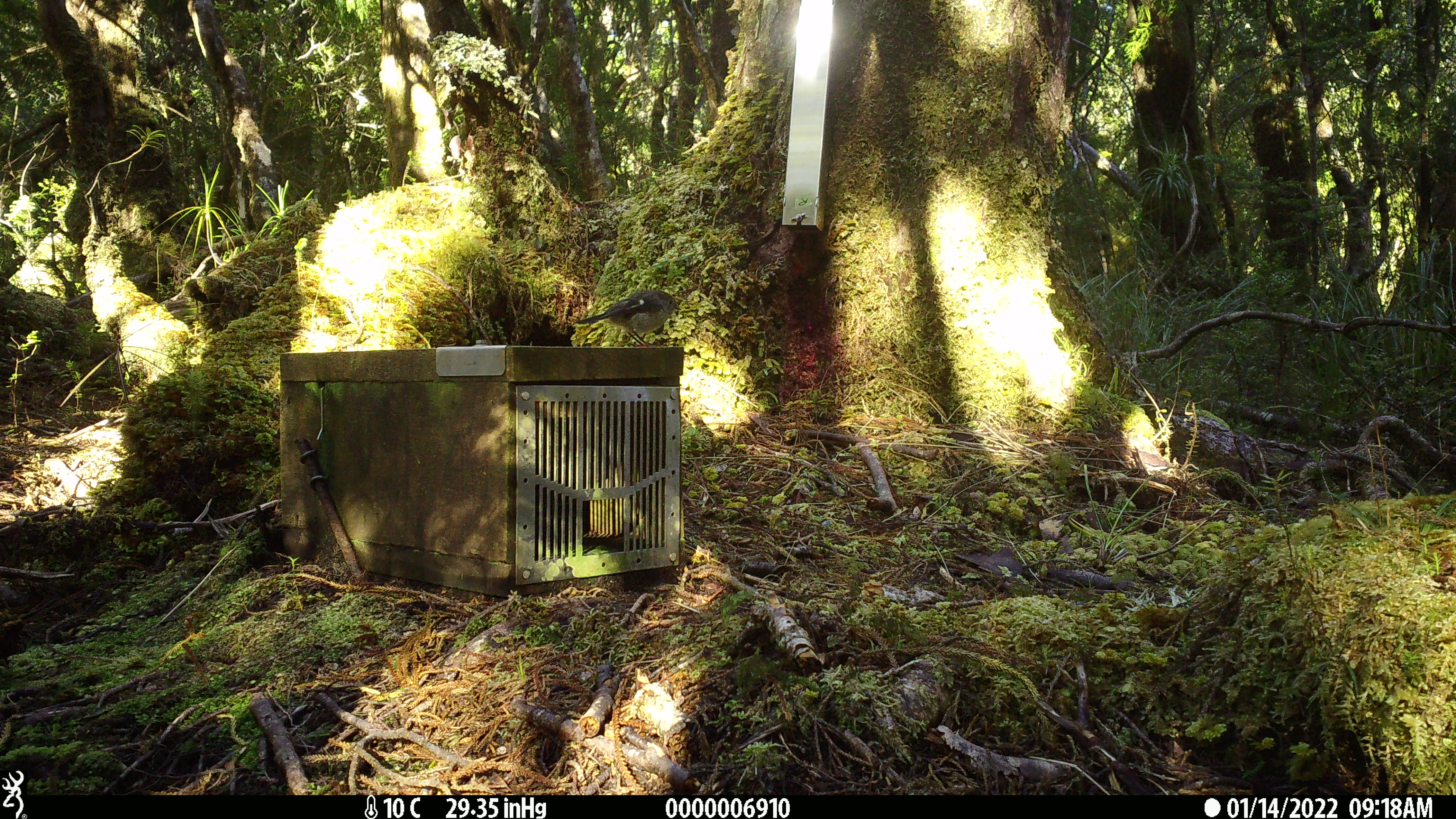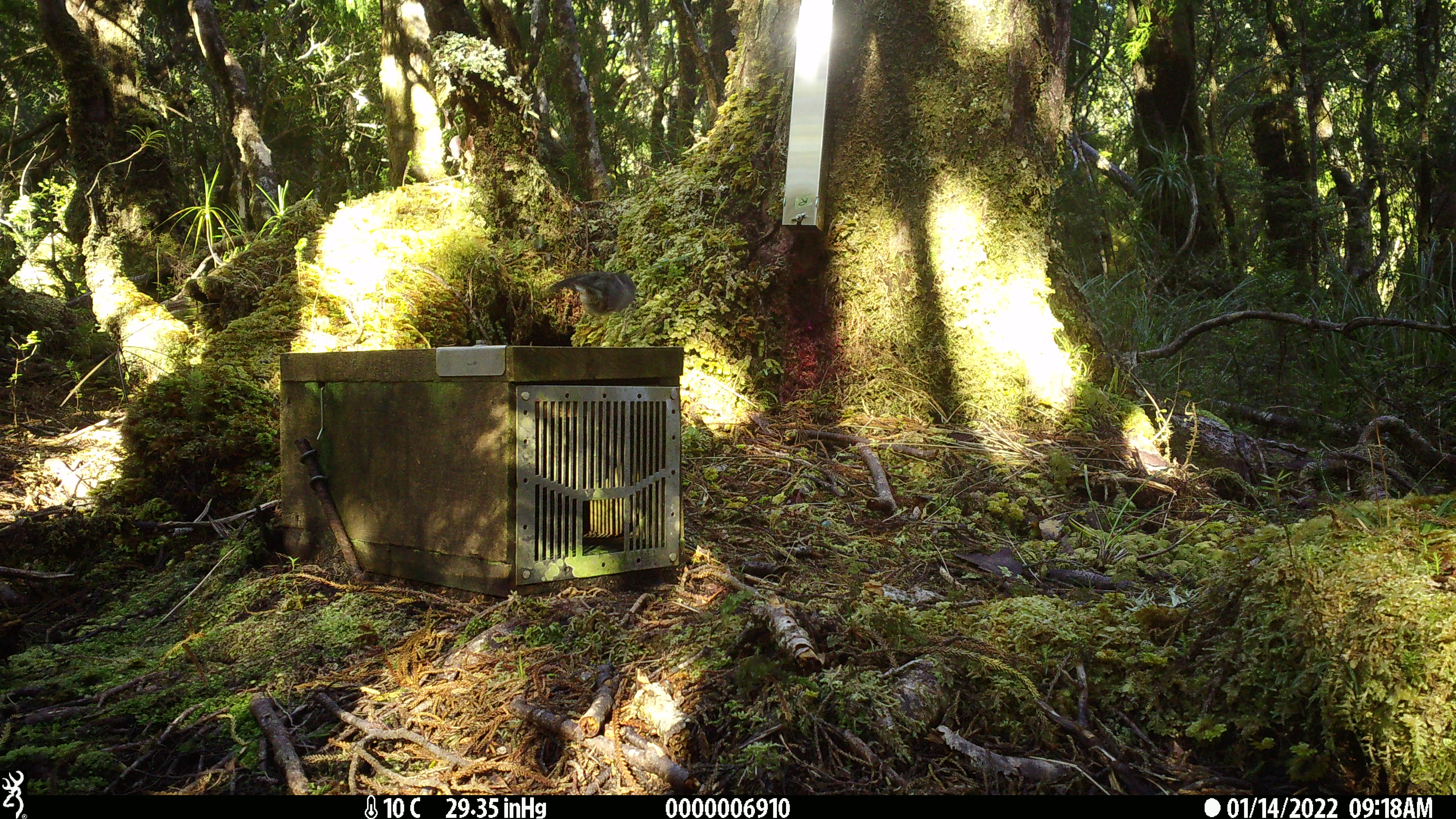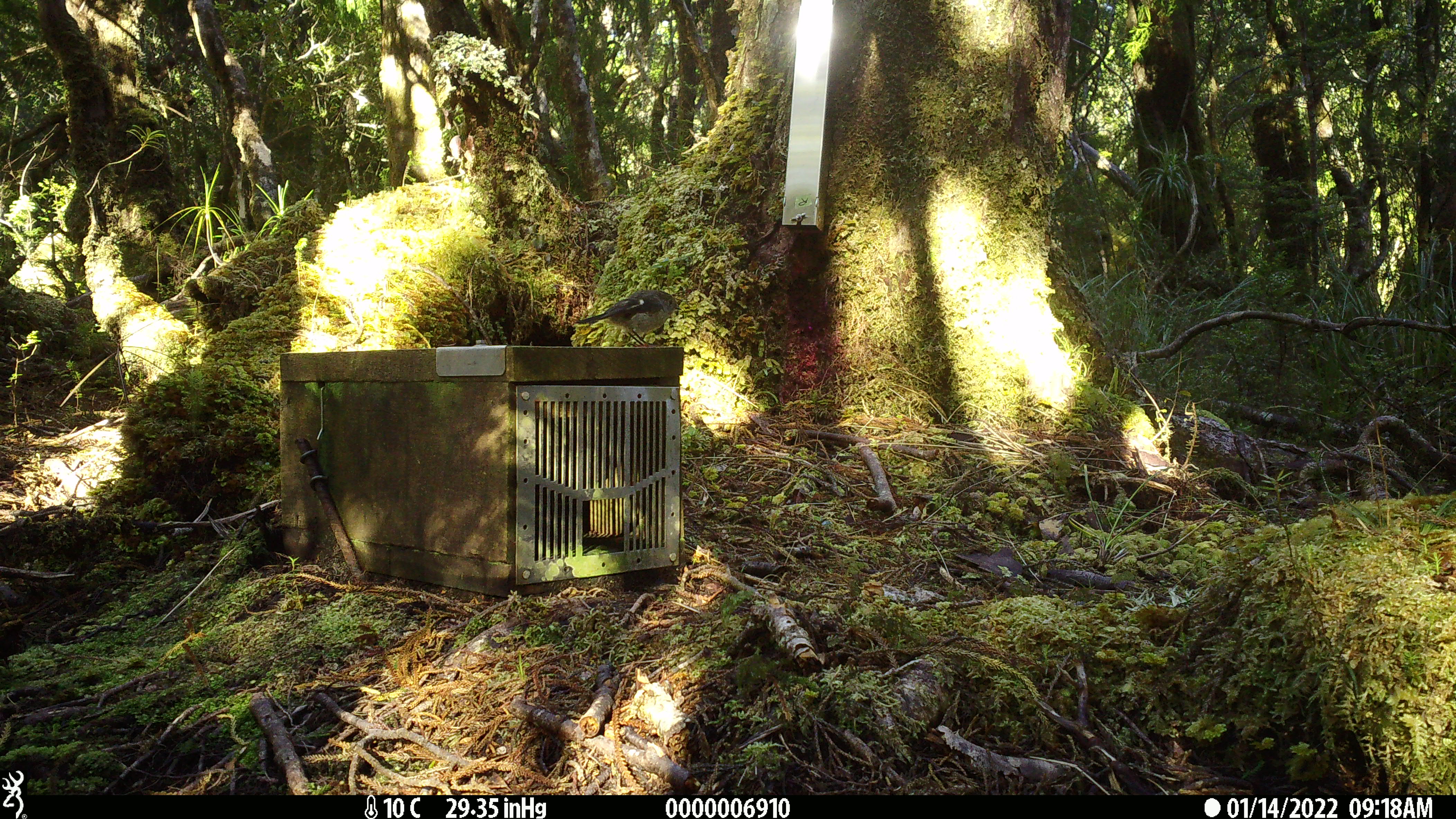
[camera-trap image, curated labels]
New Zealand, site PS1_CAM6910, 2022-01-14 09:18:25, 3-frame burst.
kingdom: Animalia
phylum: Chordata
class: Aves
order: Passeriformes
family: Petroicidae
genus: Petroica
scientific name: Petroica macrocephala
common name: tomtit